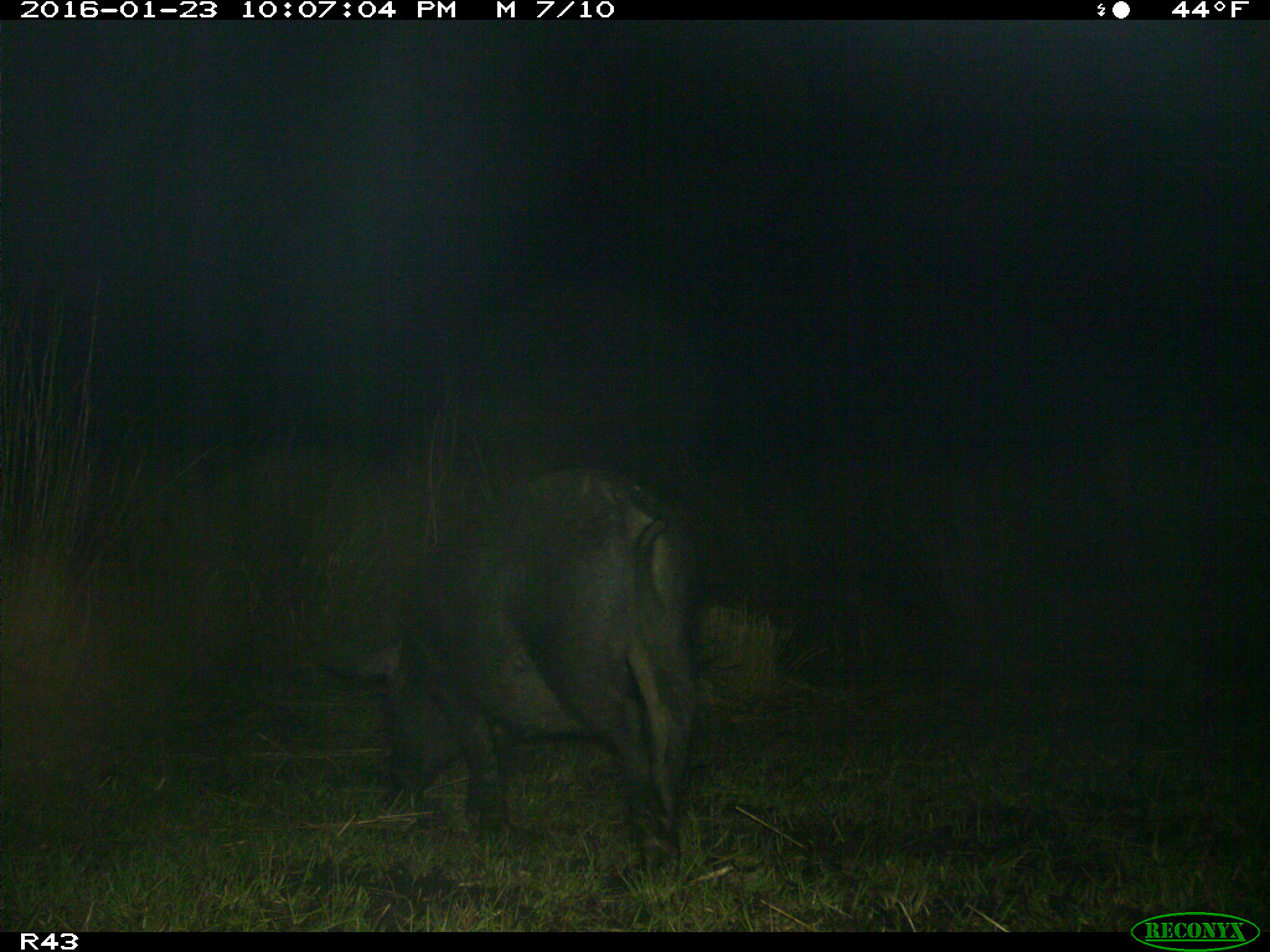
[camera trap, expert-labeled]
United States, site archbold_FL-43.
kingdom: Animalia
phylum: Chordata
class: Mammalia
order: Artiodactyla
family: Suidae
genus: Sus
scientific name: Sus scrofa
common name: wild boar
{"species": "Sus scrofa (wild boar)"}